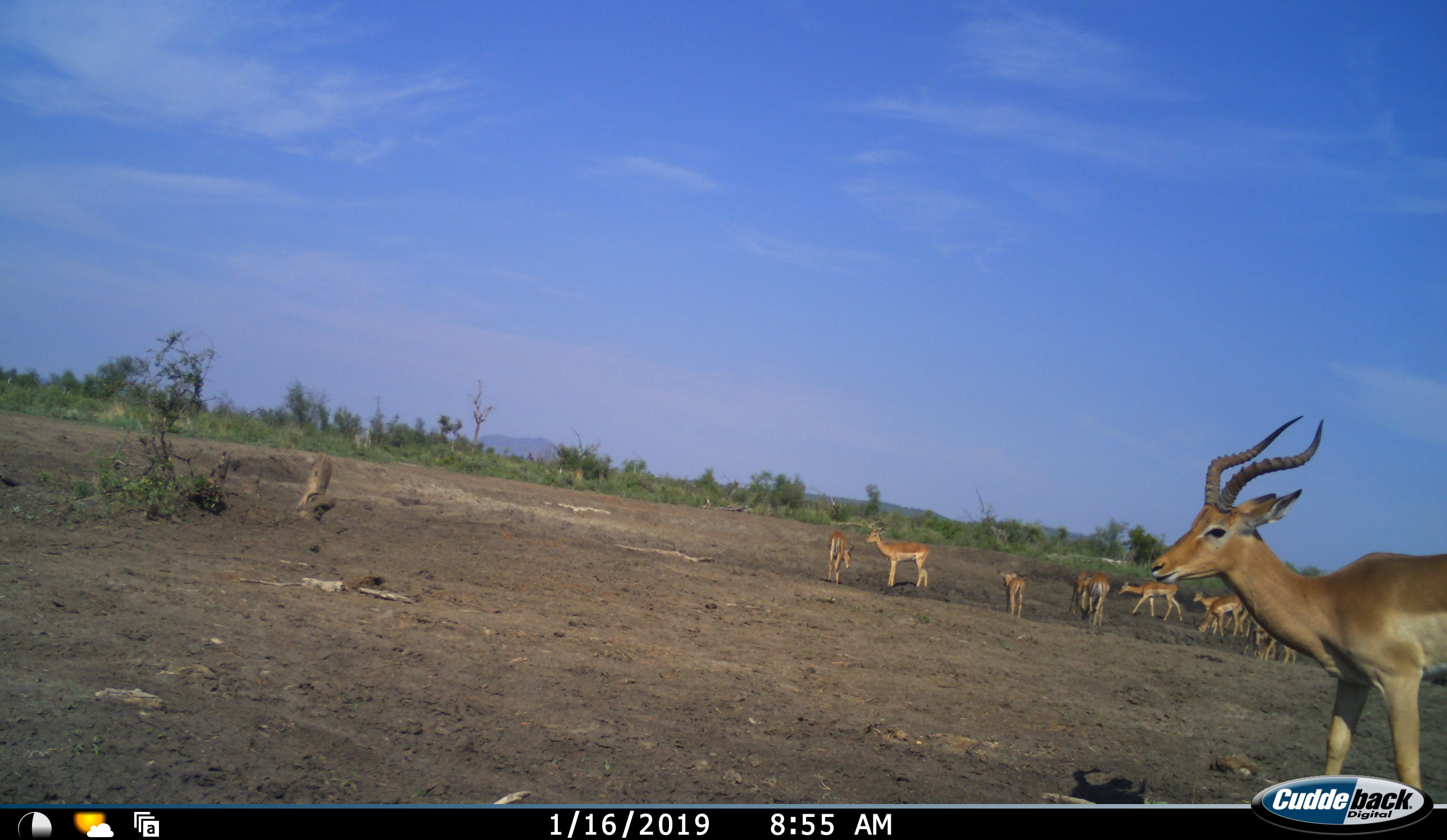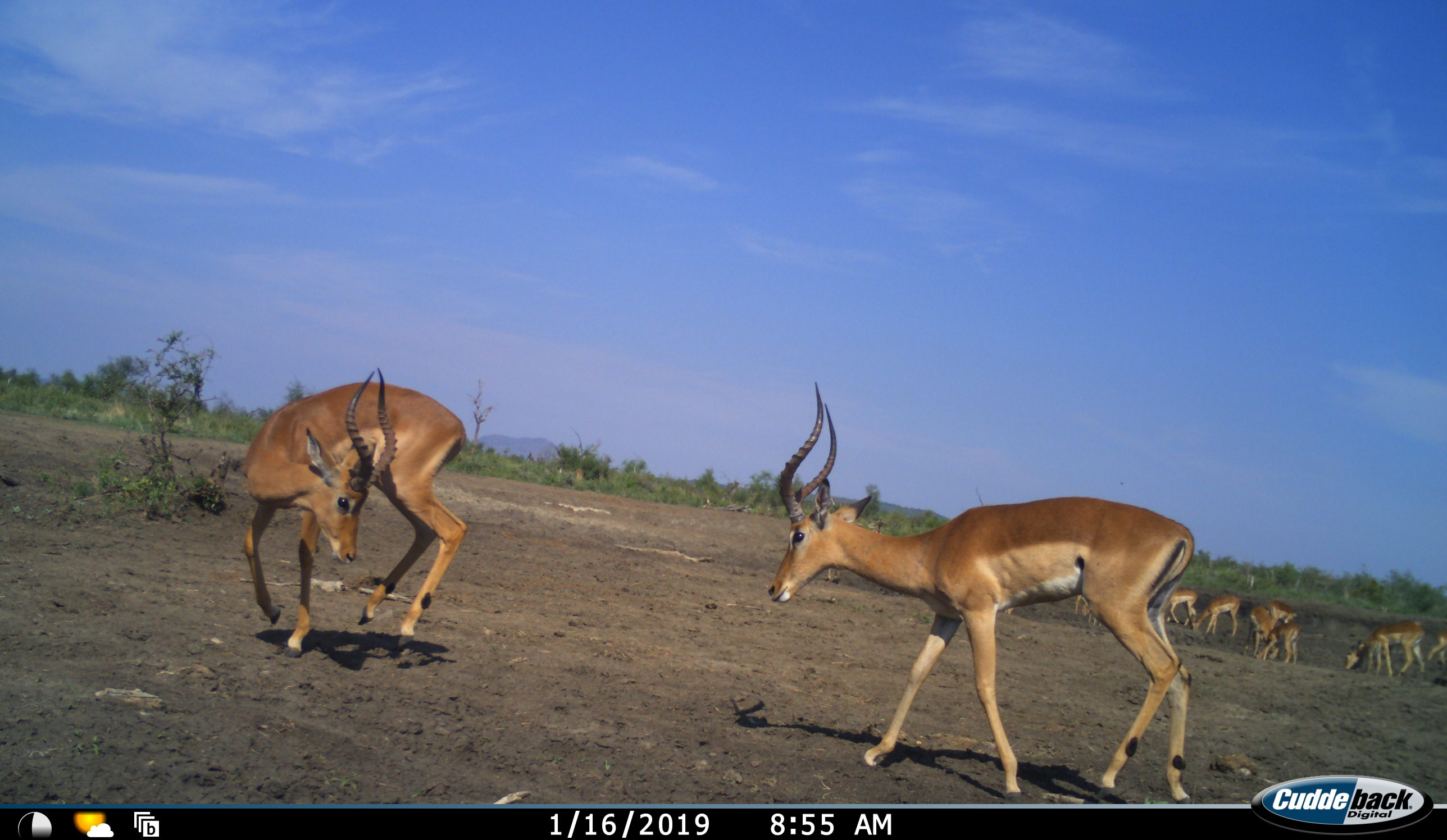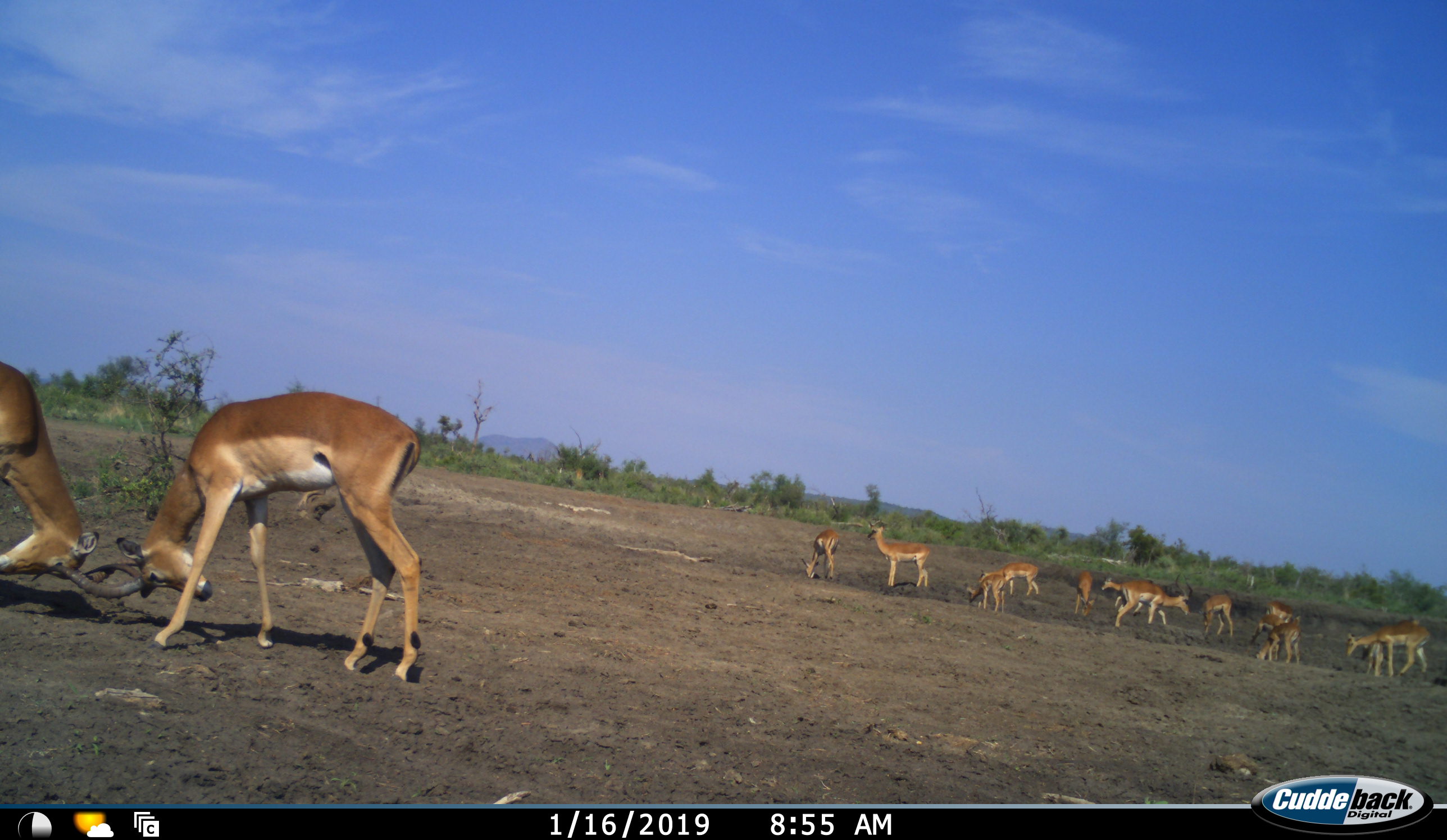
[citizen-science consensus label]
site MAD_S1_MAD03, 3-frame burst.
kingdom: Animalia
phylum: Chordata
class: Mammalia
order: Artiodactyla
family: Bovidae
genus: Aepyceros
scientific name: Aepyceros melampus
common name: impala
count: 11-50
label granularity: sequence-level